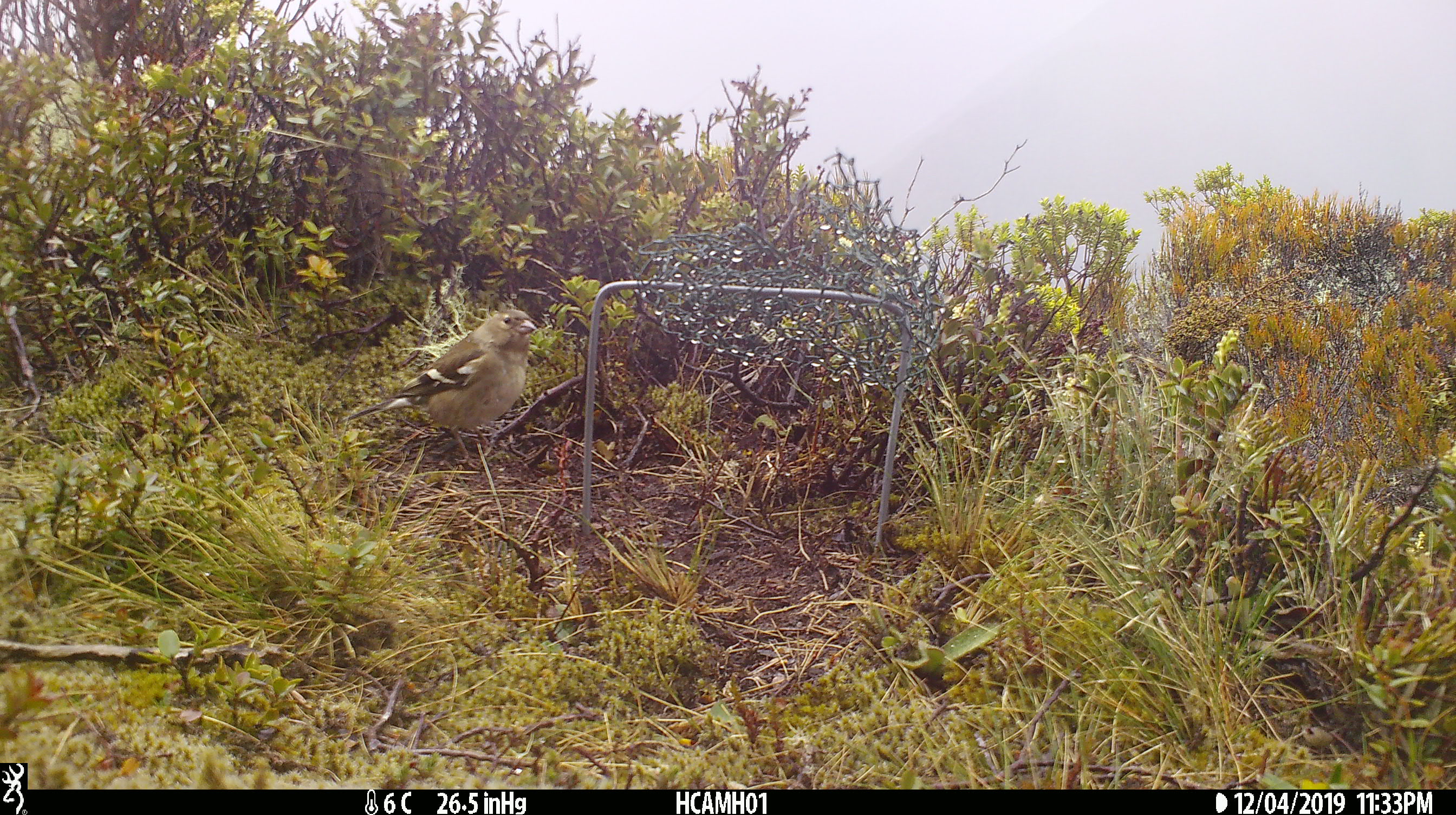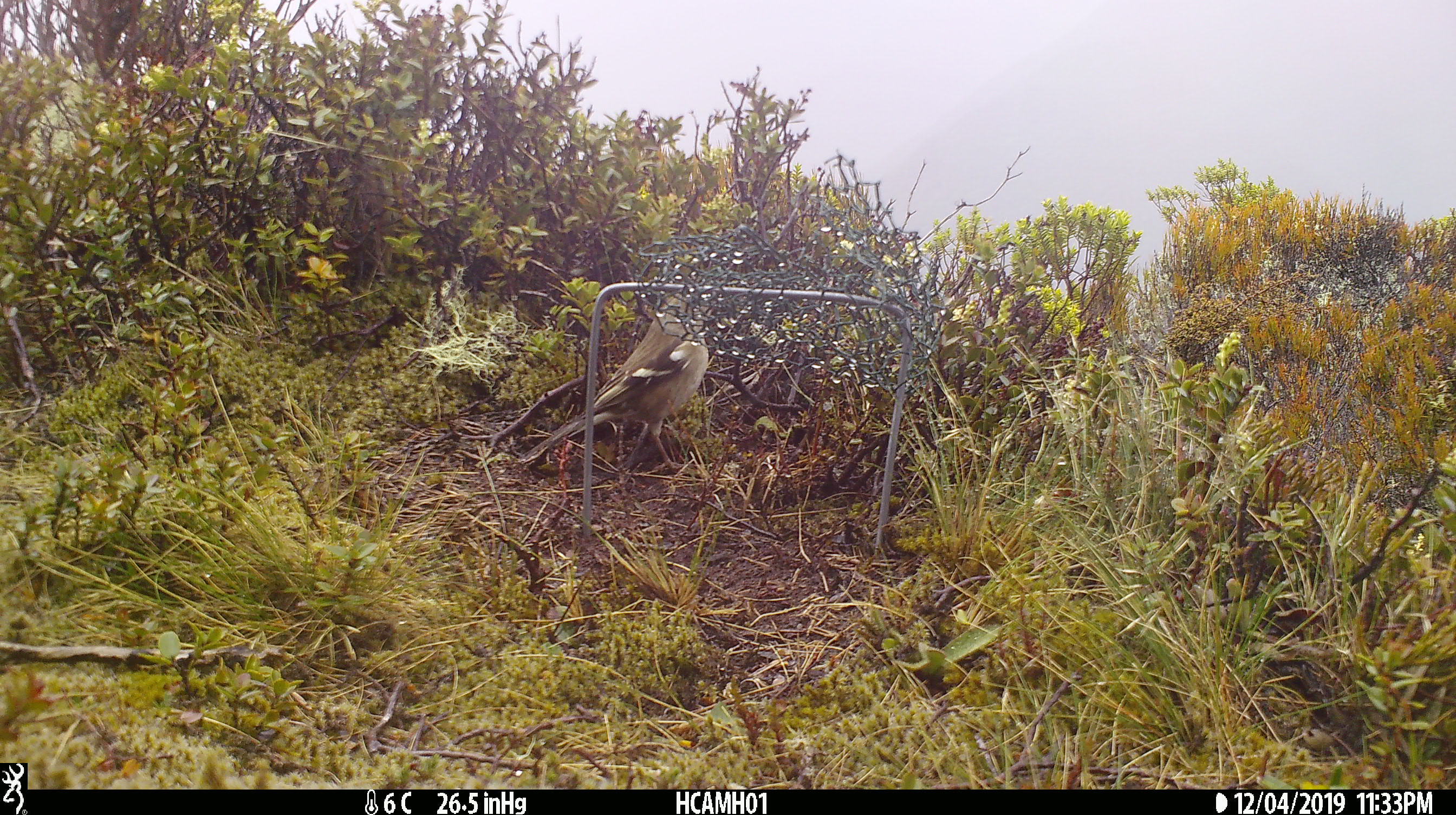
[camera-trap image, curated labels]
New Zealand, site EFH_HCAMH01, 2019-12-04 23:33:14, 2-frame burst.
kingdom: Animalia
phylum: Chordata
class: Aves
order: Passeriformes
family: Fringillidae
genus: Fringilla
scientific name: Fringilla coelebs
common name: common chaffinch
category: chaffinch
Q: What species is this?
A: Chaffinch (common chaffinch) (Fringilla coelebs).